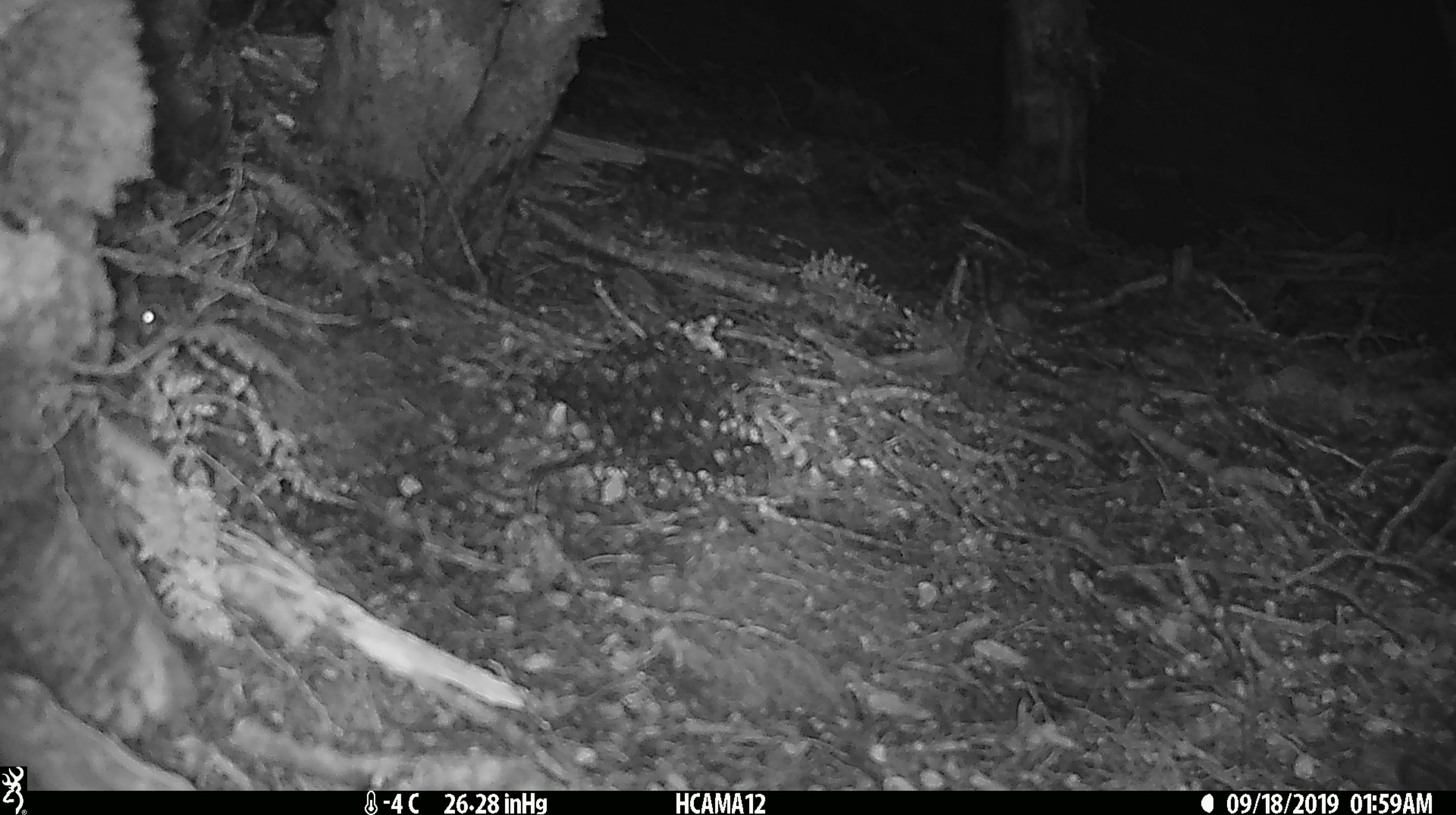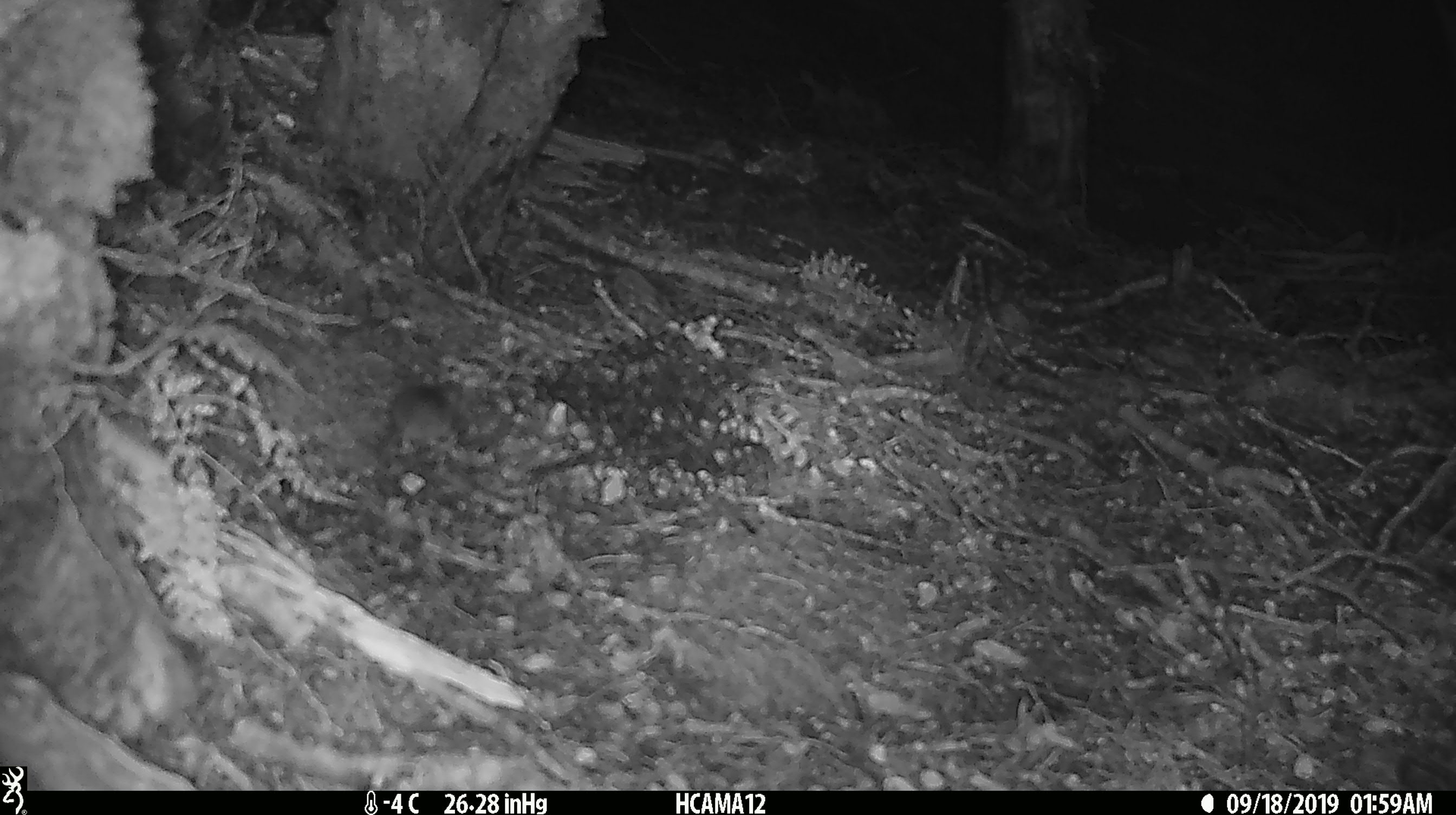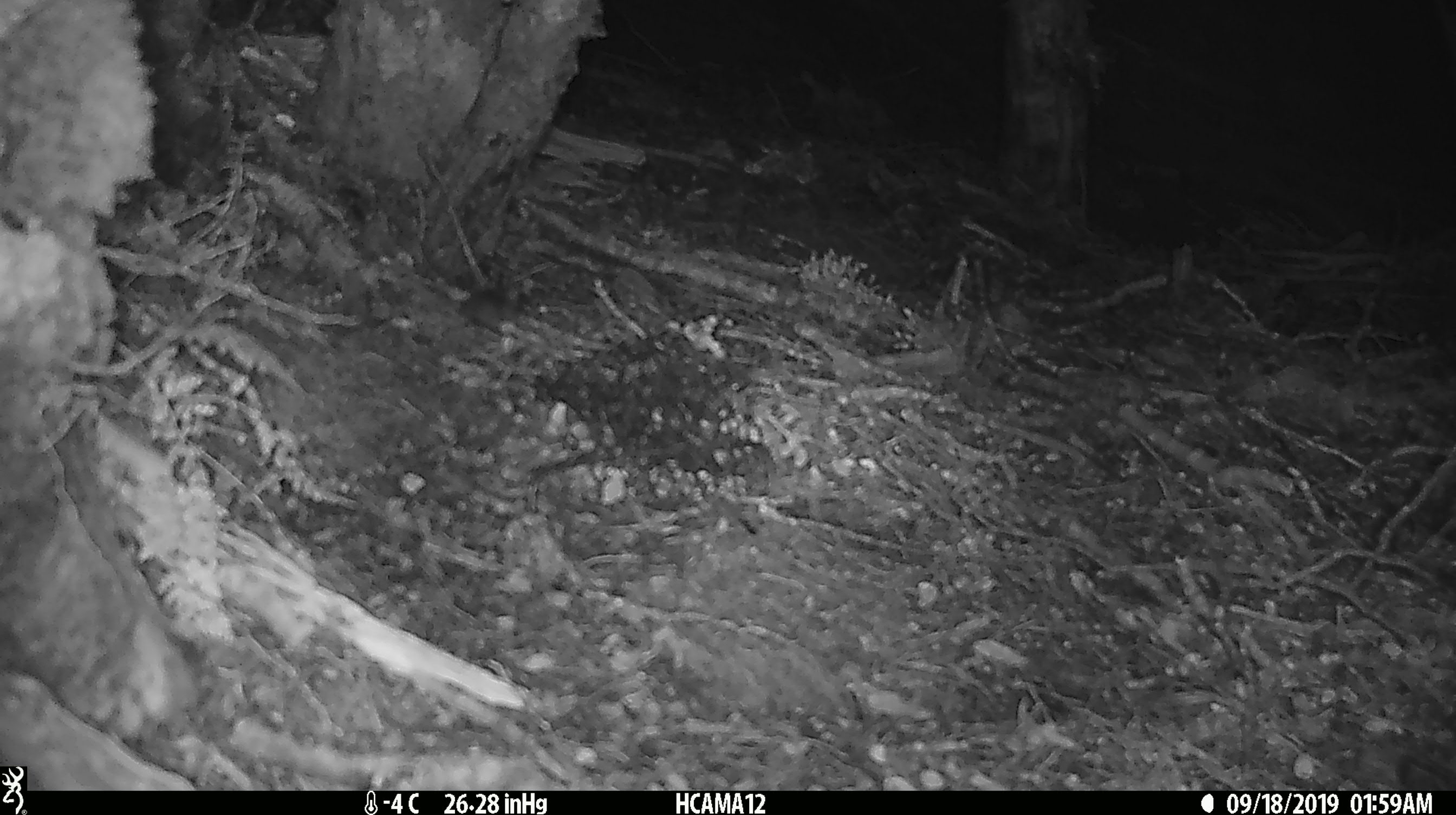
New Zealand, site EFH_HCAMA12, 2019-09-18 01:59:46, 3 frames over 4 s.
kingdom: Animalia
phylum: Chordata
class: Mammalia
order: Rodentia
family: Muridae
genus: Mus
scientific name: Mus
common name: mouse